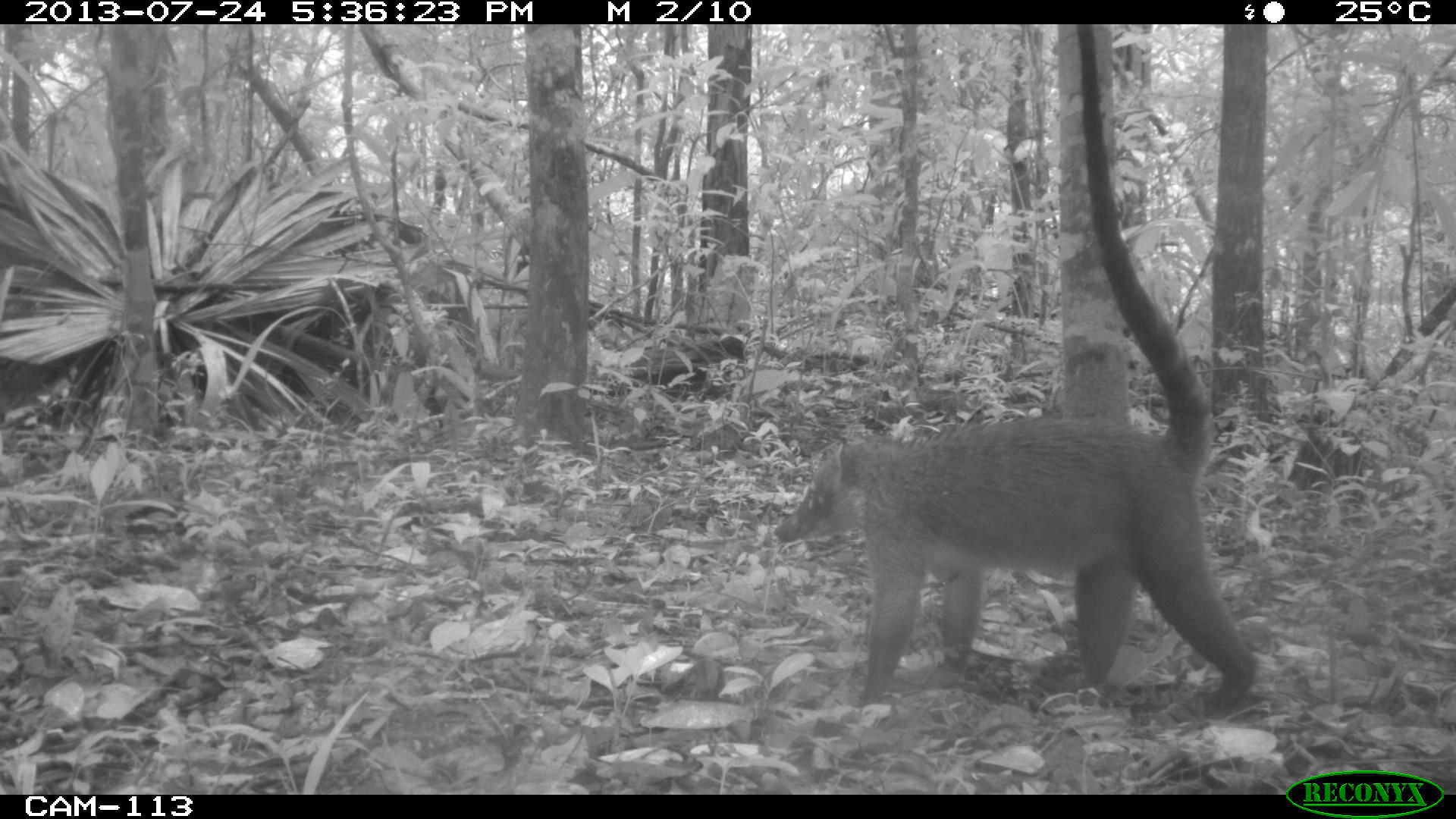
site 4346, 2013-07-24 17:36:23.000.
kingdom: Animalia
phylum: Chordata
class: Mammalia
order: Carnivora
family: Procyonidae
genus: Nasua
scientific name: Nasua narica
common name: white-nosed coati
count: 1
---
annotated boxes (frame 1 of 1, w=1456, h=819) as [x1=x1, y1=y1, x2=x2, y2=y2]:
nasua narica: [x1=771, y1=23, x2=1264, y2=720]